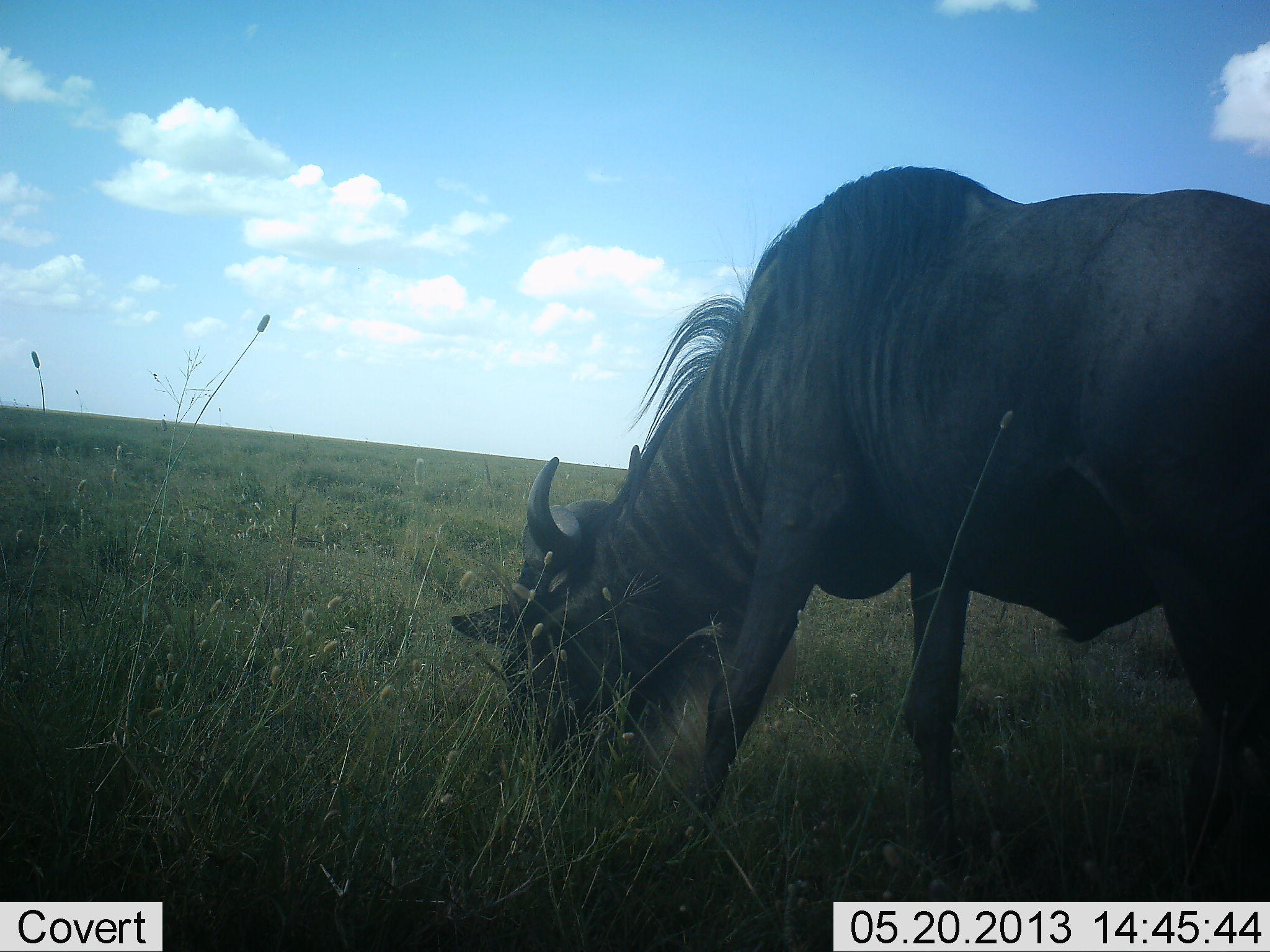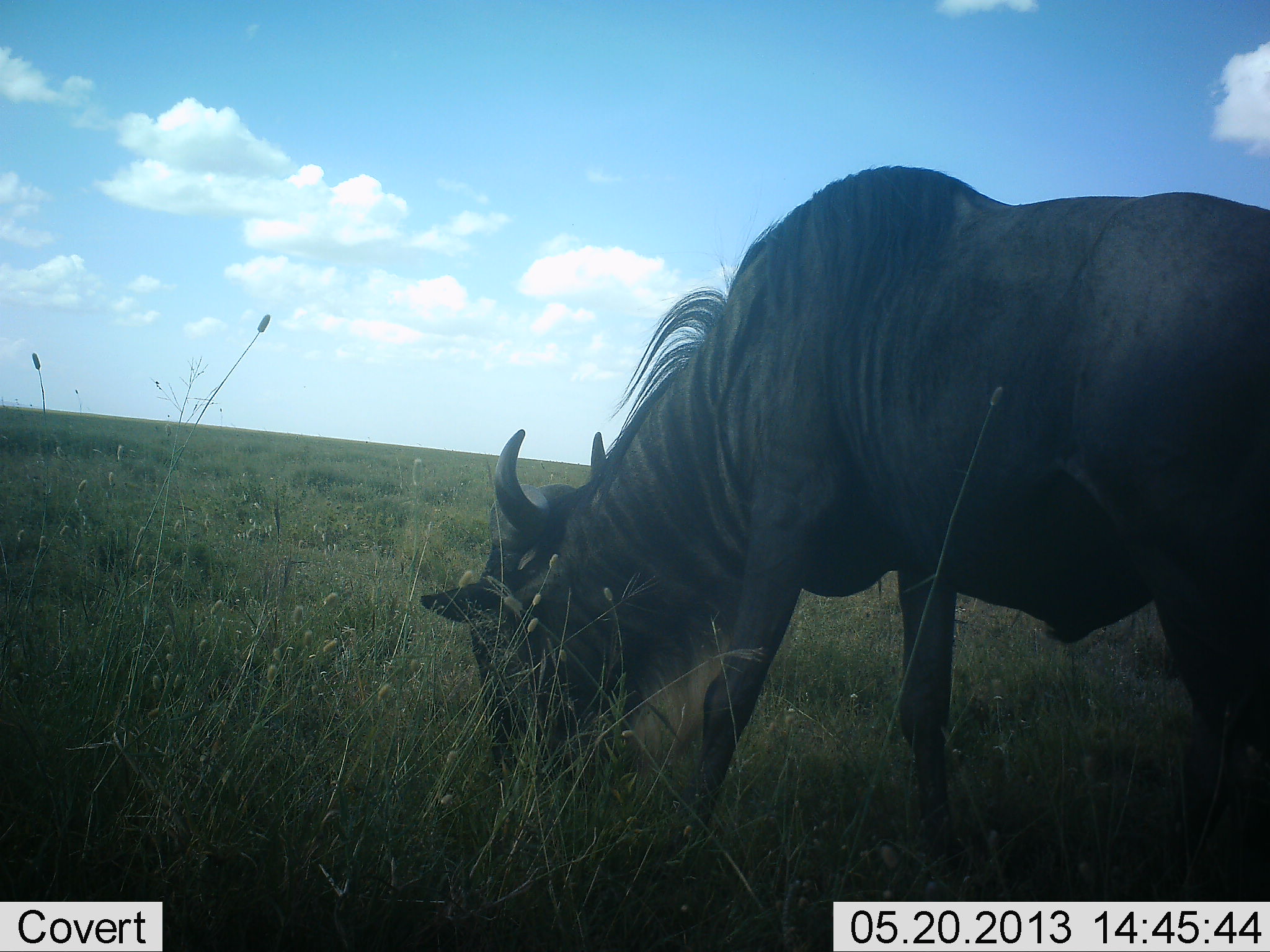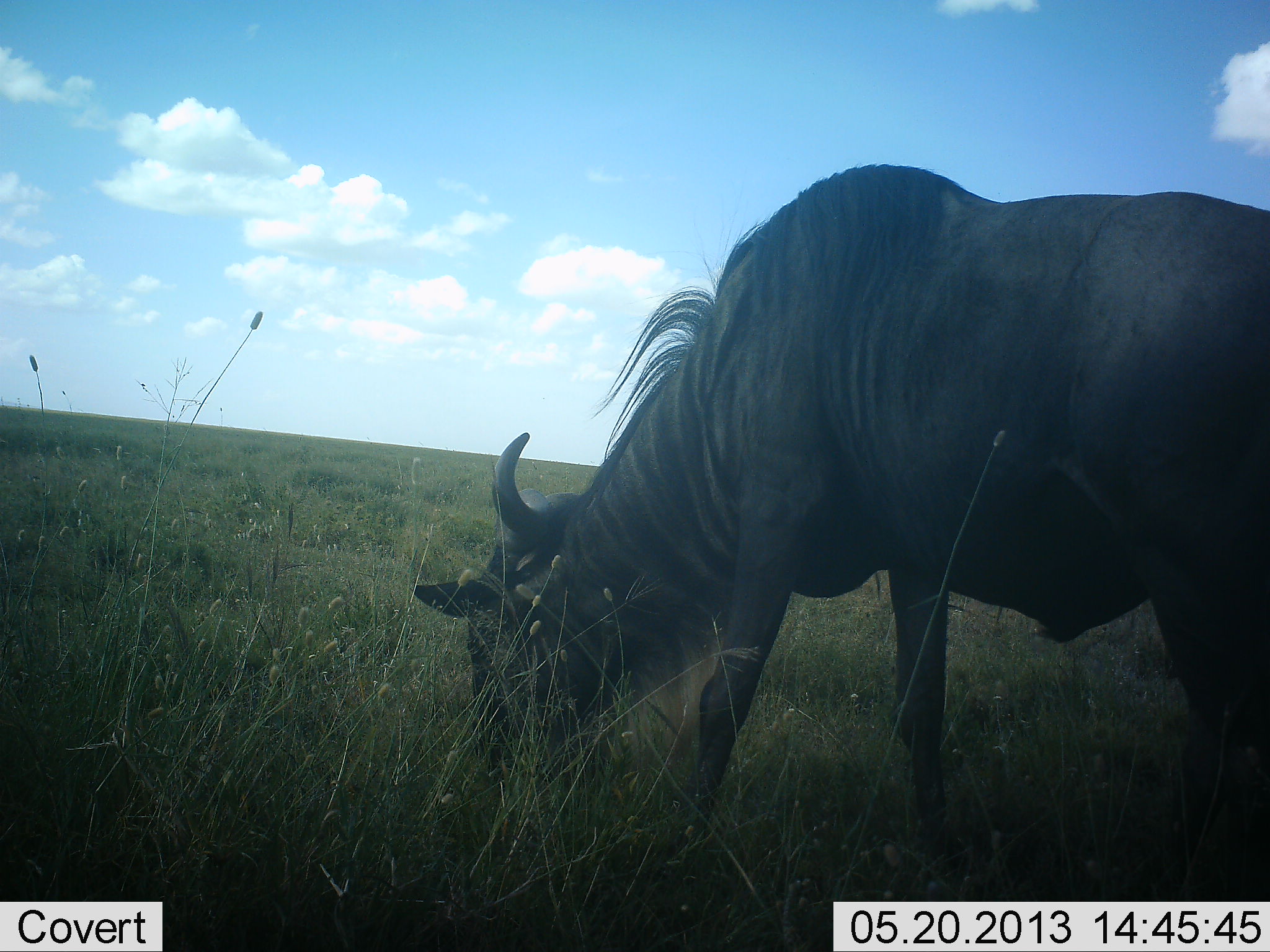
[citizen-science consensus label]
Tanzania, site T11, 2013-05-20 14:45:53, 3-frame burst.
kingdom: Animalia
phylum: Chordata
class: Mammalia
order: Artiodactyla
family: Bovidae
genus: Connochaetes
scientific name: Connochaetes taurinus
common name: blue wildebeest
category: wildebeest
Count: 1.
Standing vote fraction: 33%.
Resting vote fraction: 0%.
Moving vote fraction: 0%.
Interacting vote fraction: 0%.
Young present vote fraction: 0%.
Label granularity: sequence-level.